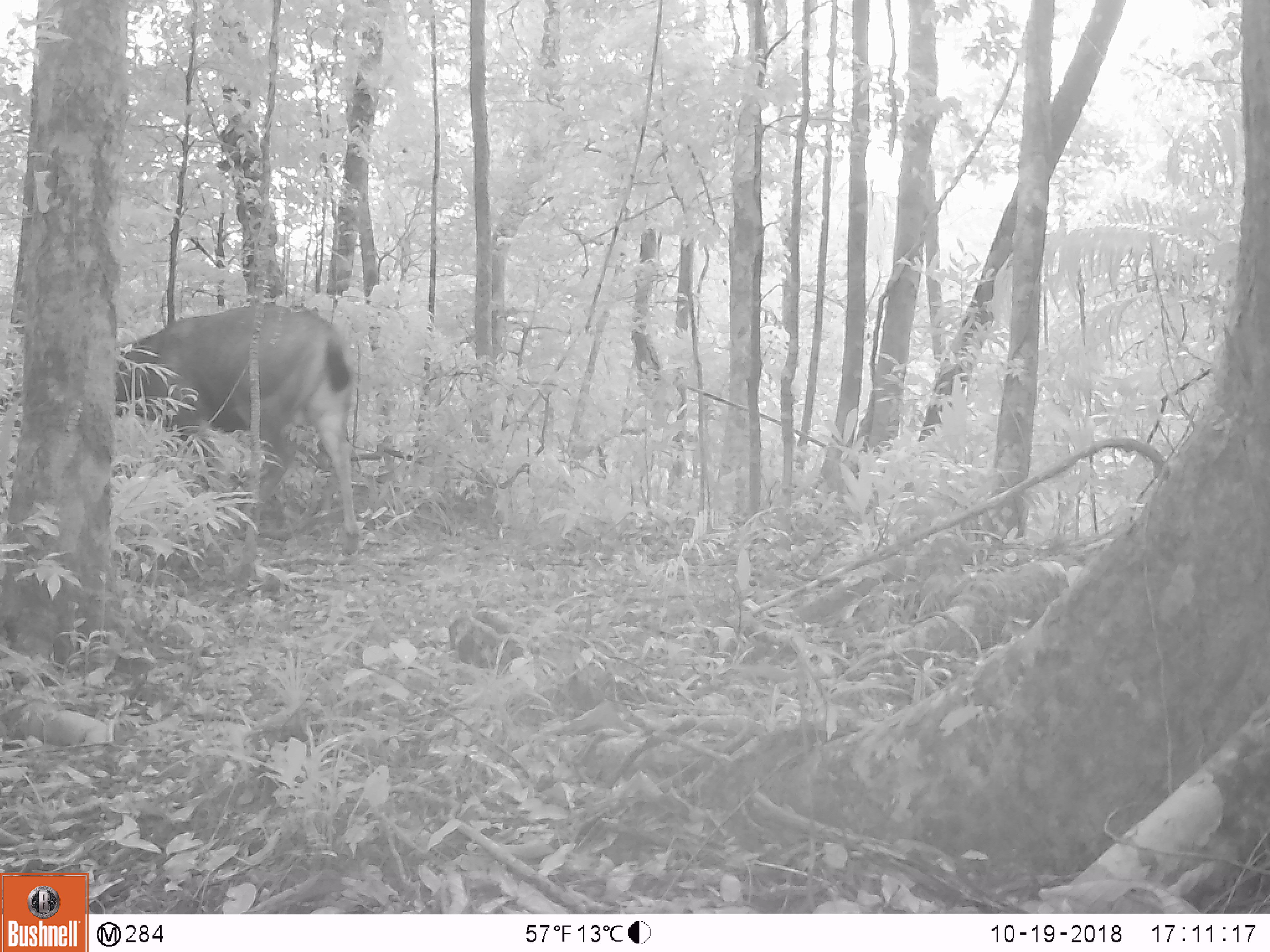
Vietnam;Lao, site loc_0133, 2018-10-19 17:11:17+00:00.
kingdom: Animalia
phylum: Chordata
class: Mammalia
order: Artiodactyla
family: Cervidae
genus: Rusa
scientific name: Rusa unicolor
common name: sambar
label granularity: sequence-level